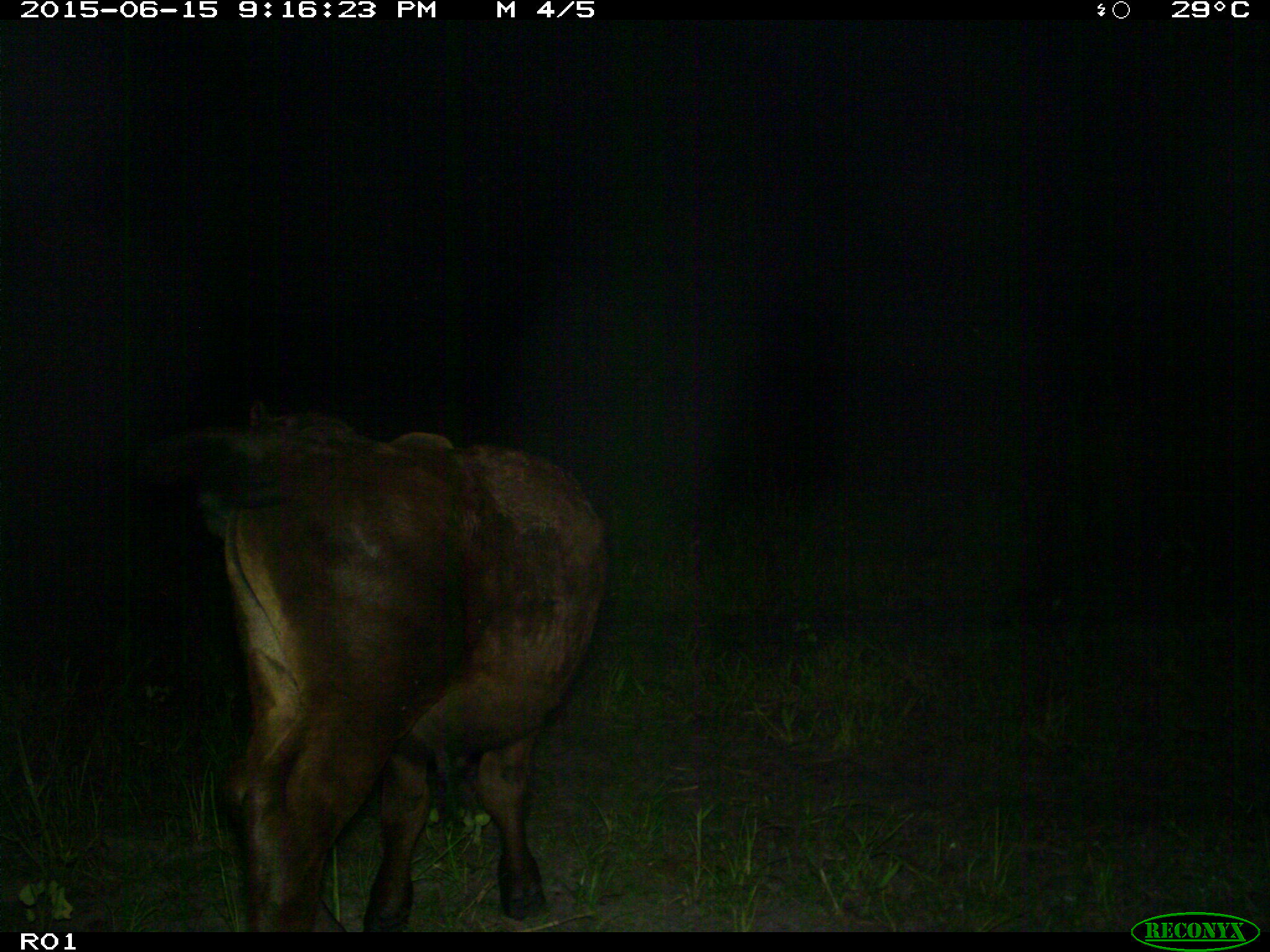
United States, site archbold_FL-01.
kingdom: Animalia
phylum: Chordata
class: Mammalia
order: Artiodactyla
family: Bovidae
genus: Bos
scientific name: Bos taurus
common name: domestic cow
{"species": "Bos taurus (domestic cow)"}